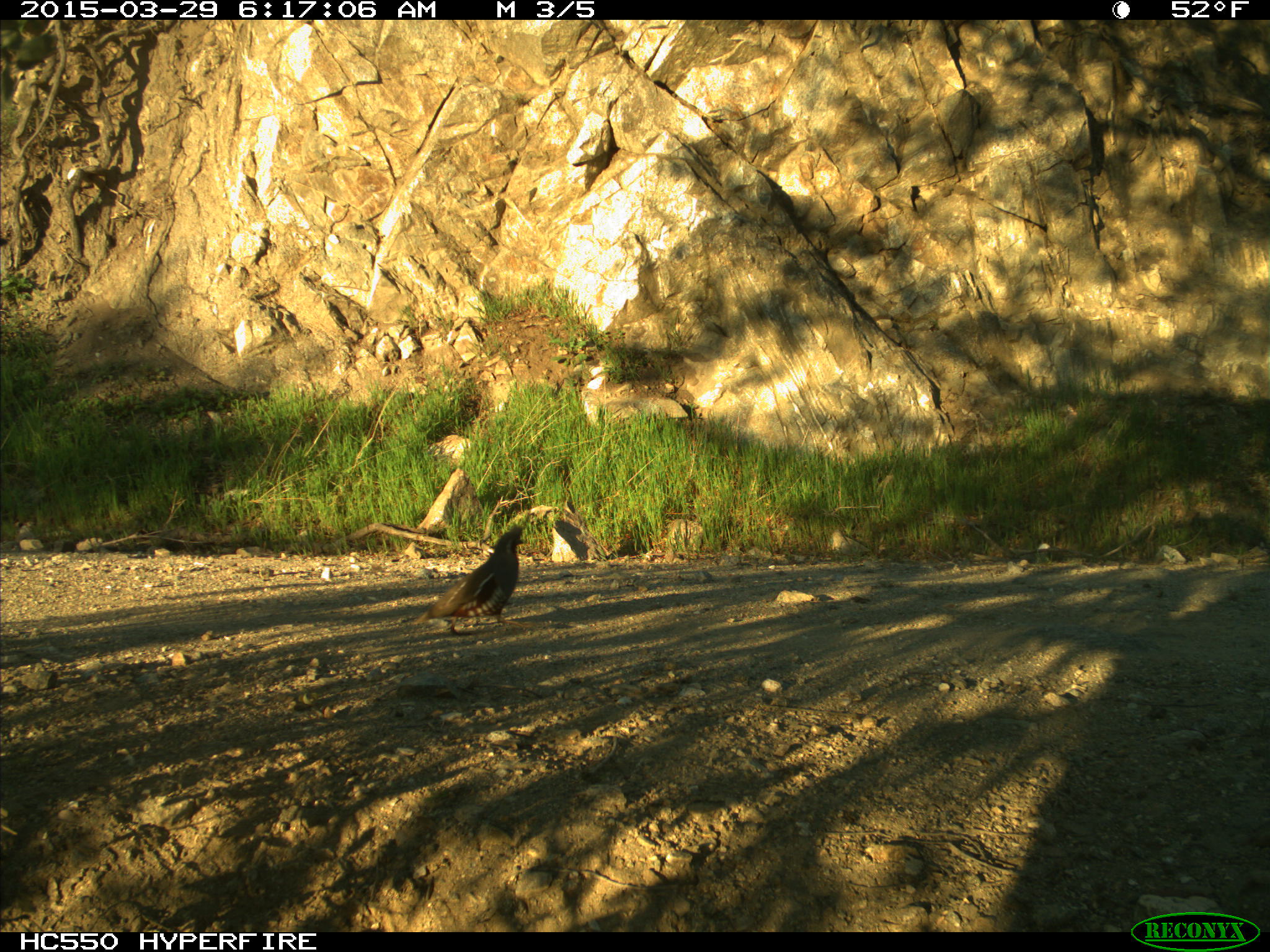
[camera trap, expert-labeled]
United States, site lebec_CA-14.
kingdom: Animalia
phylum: Chordata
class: Aves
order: Galliformes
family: Odontophoridae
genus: Callipepla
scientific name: Callipepla californica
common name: california quail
Callipepla californica (california quail).